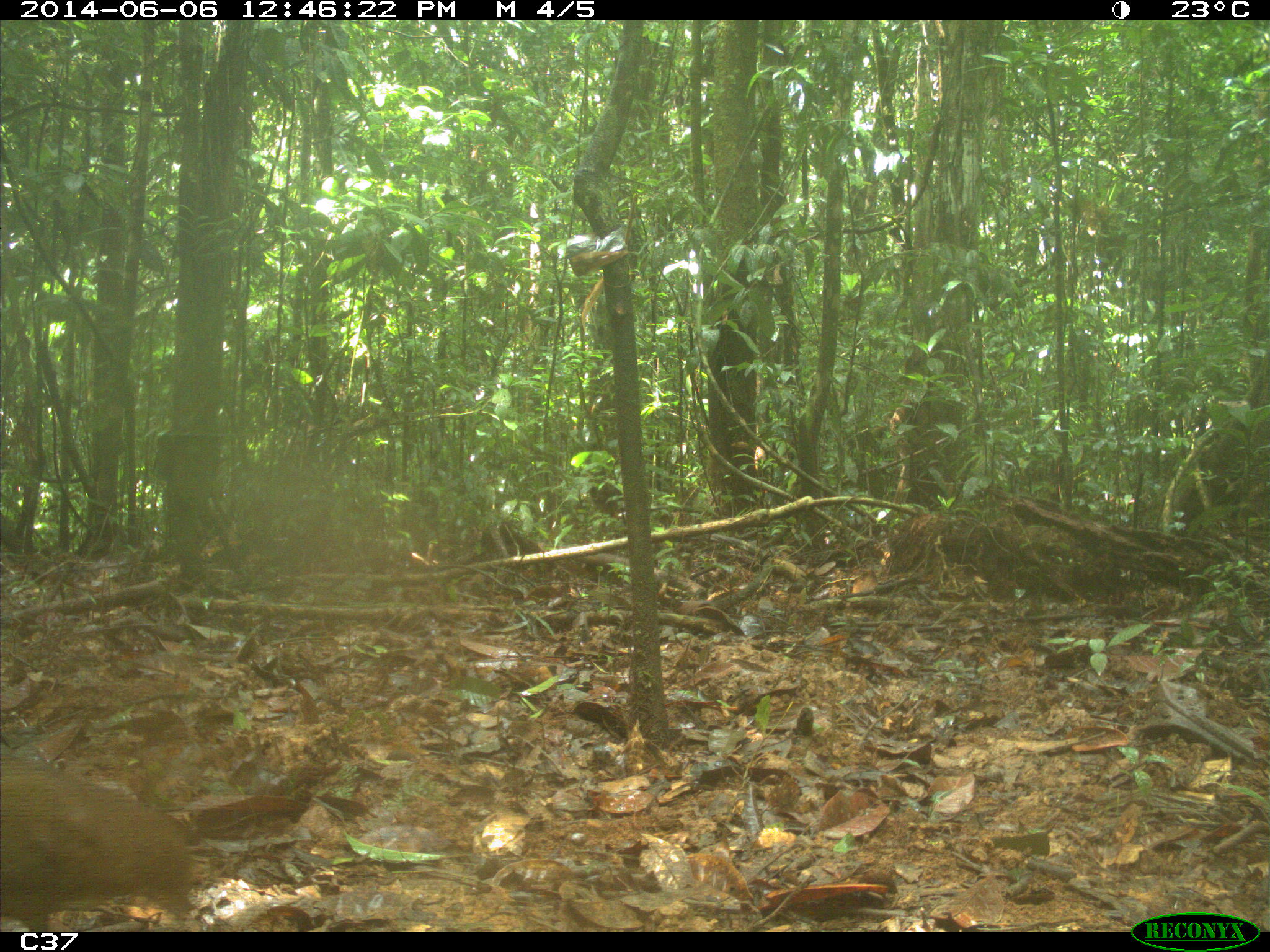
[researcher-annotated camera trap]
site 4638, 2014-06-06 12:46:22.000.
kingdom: Animalia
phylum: Chordata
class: Aves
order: Tinamiformes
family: Tinamidae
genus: Tinamus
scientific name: Tinamus major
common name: great tinamou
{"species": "Tinamus major (great tinamou)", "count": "1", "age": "adult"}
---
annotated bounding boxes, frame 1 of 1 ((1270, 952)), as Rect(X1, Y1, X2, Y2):
tinamus major: Rect(0, 752, 198, 932)